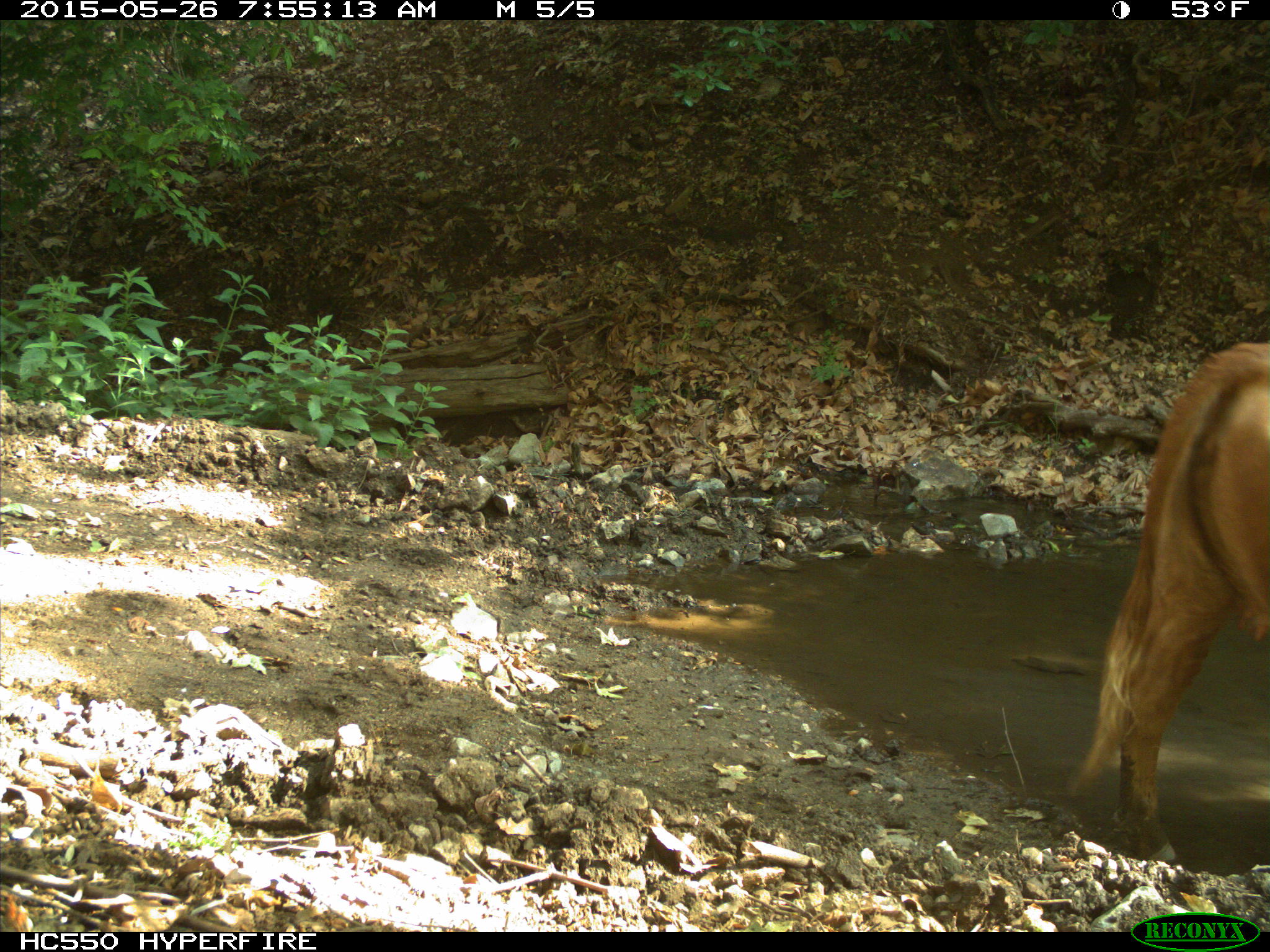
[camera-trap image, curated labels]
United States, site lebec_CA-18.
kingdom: Animalia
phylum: Chordata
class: Mammalia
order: Artiodactyla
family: Bovidae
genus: Bos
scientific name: Bos taurus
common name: domestic cow